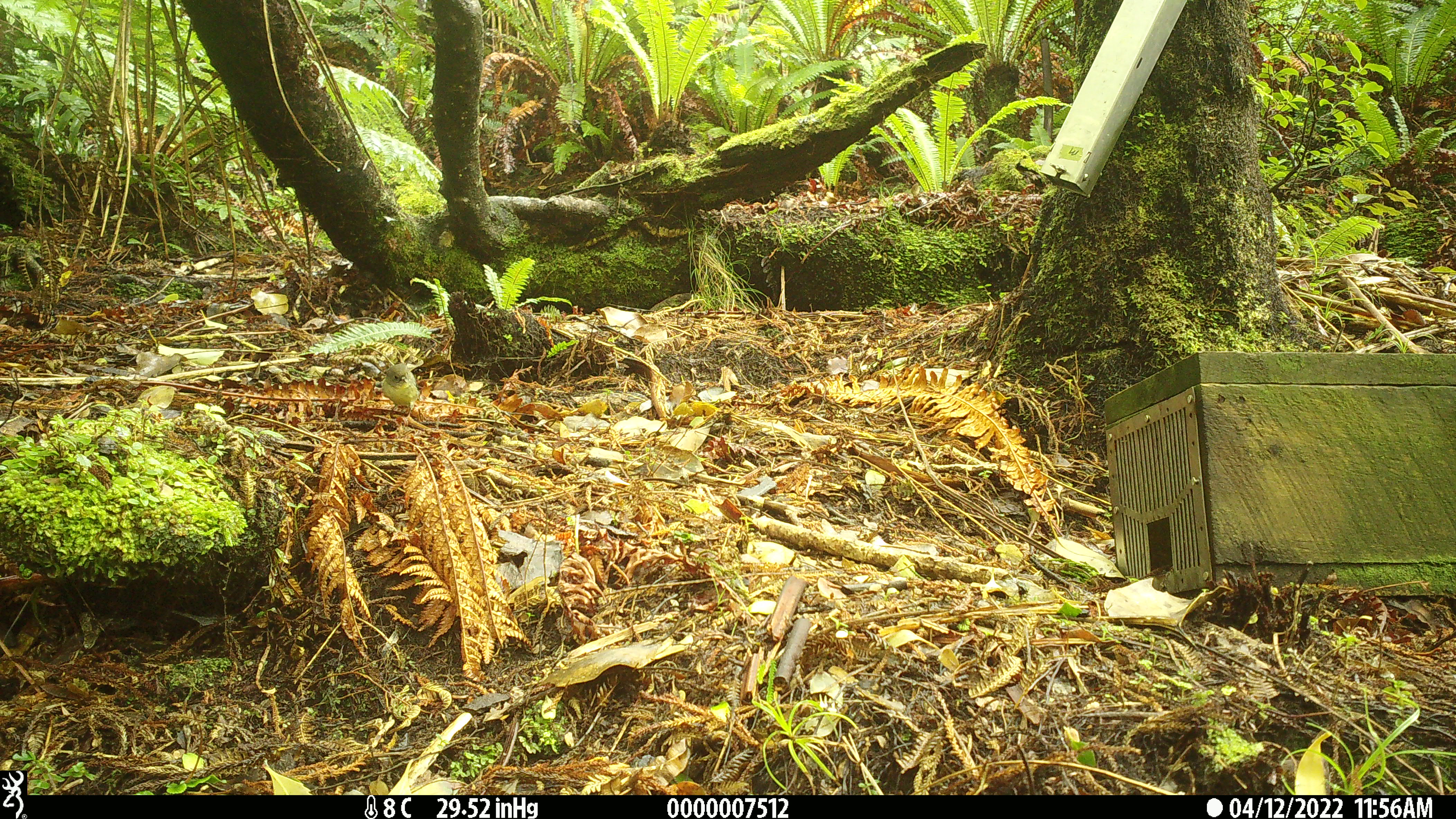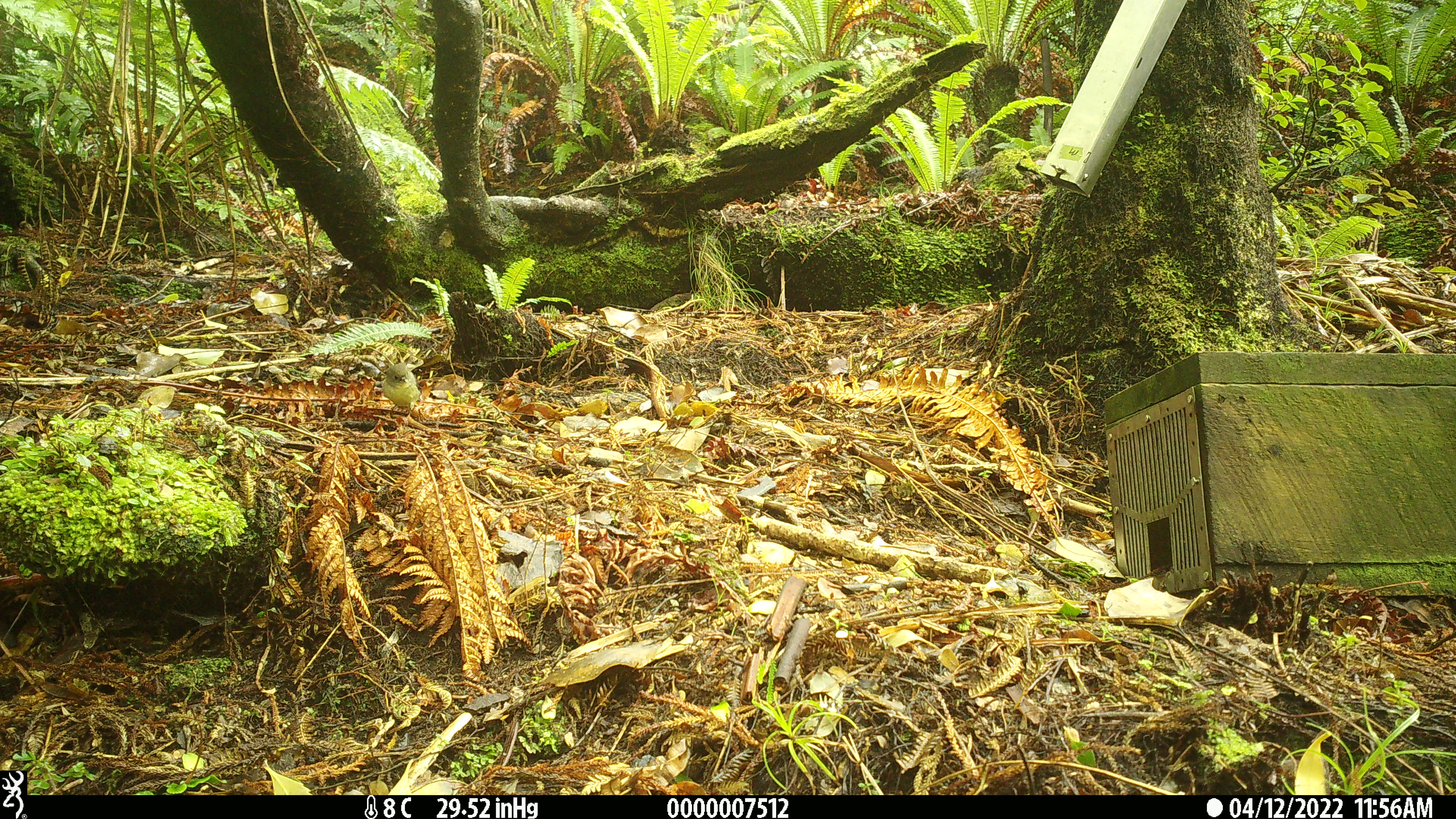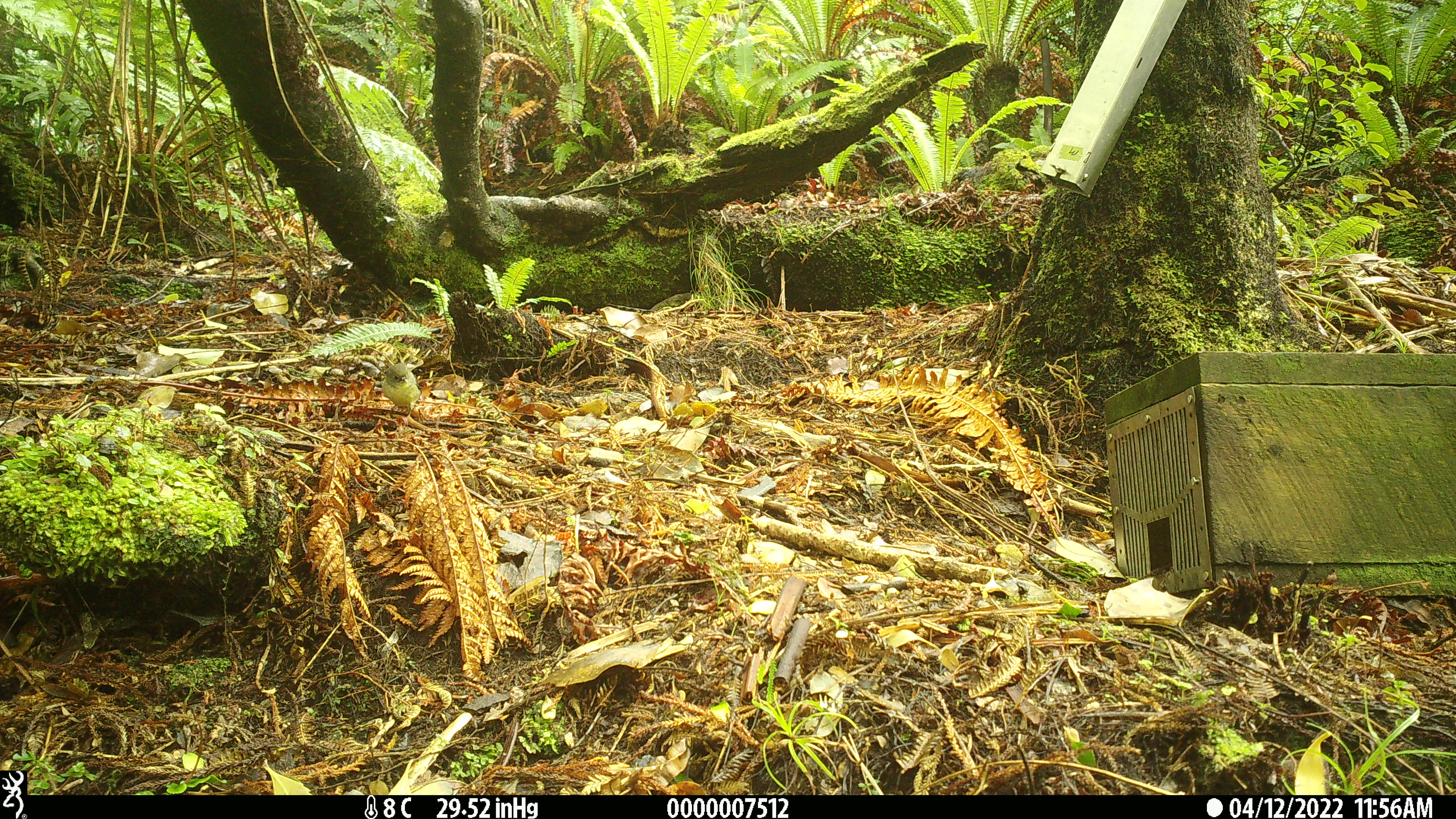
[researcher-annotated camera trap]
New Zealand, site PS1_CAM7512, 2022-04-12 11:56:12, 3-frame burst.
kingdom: Animalia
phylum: Chordata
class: Aves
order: Passeriformes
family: Petroicidae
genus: Petroica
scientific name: Petroica macrocephala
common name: tomtit